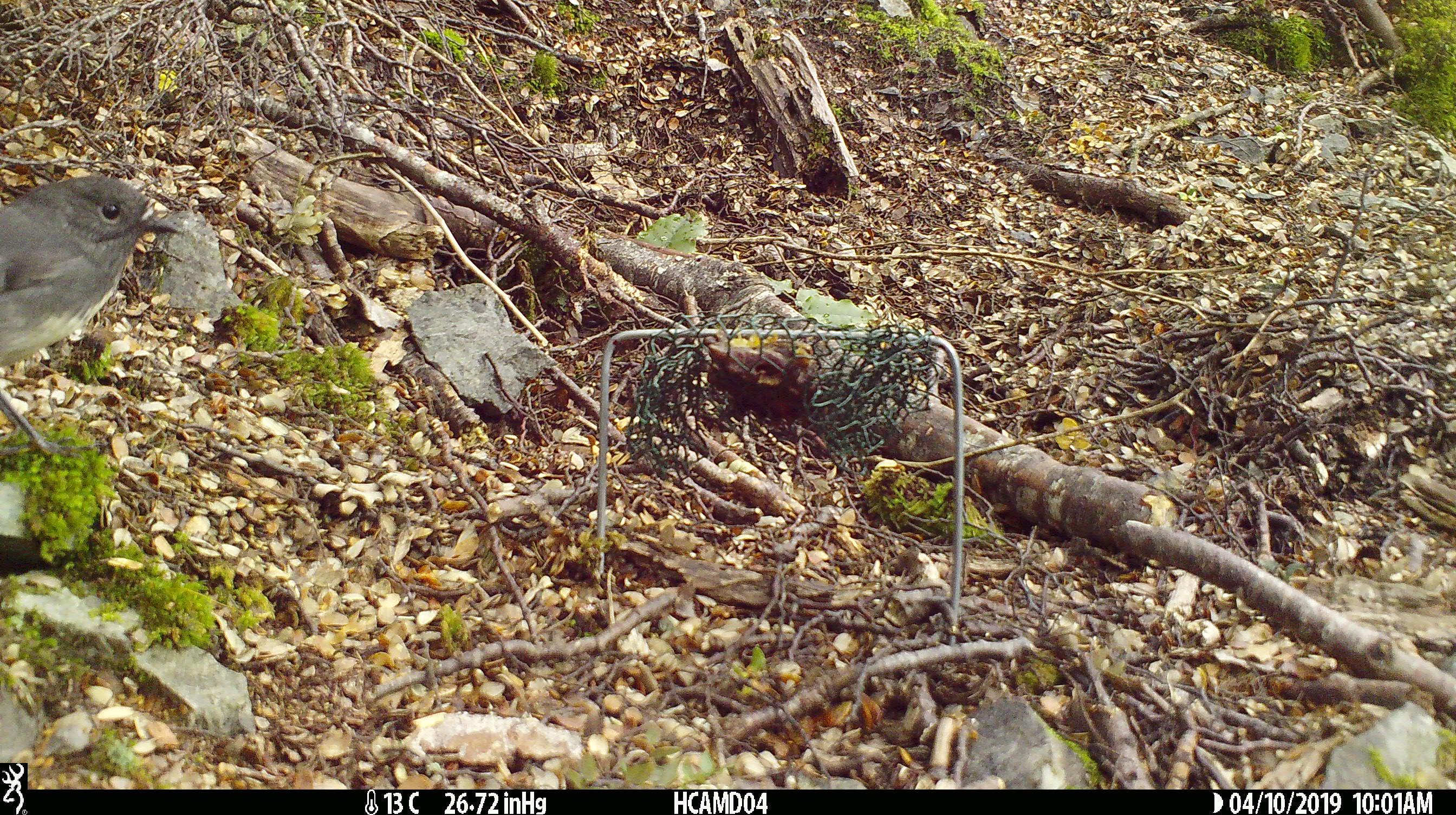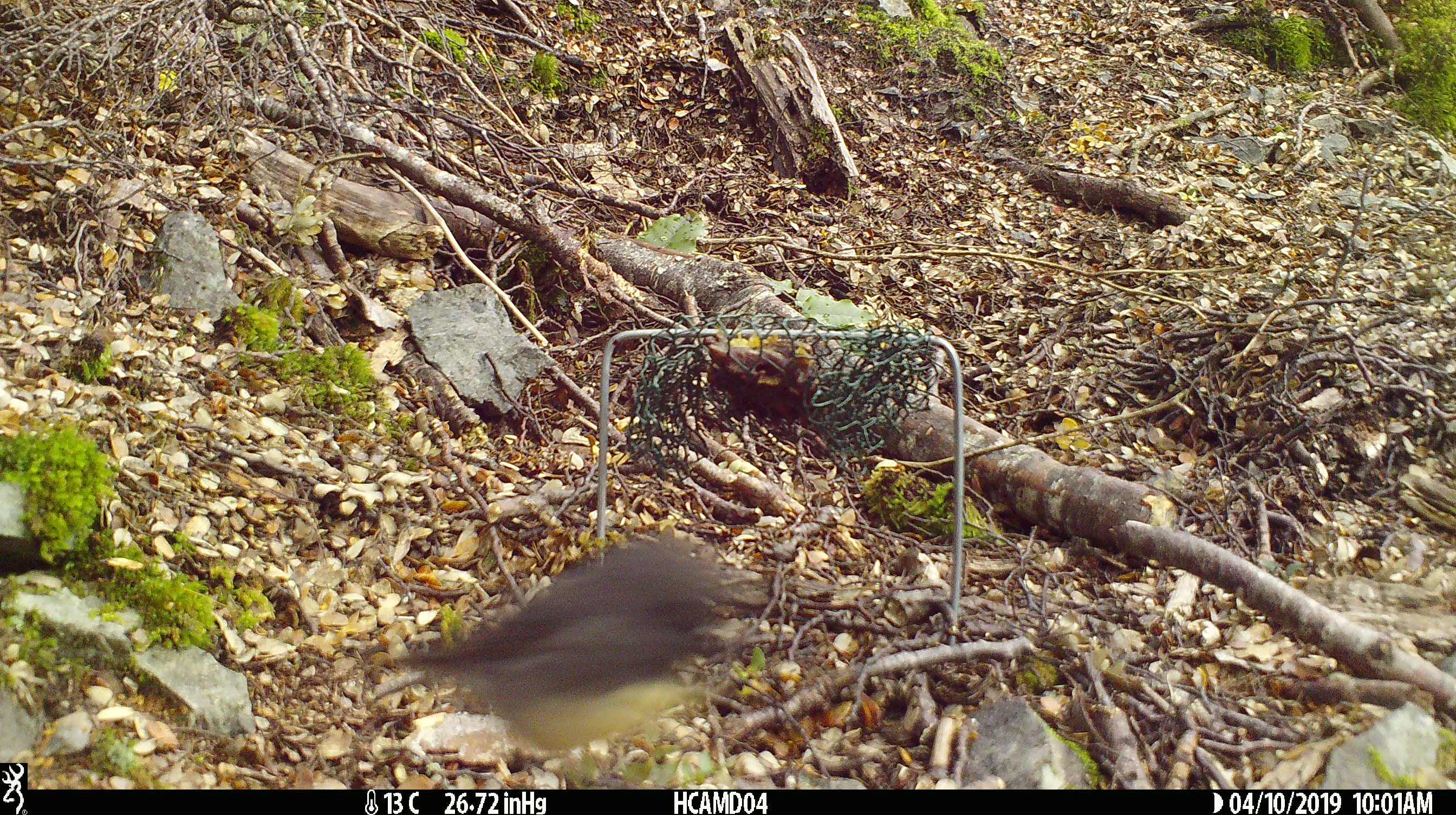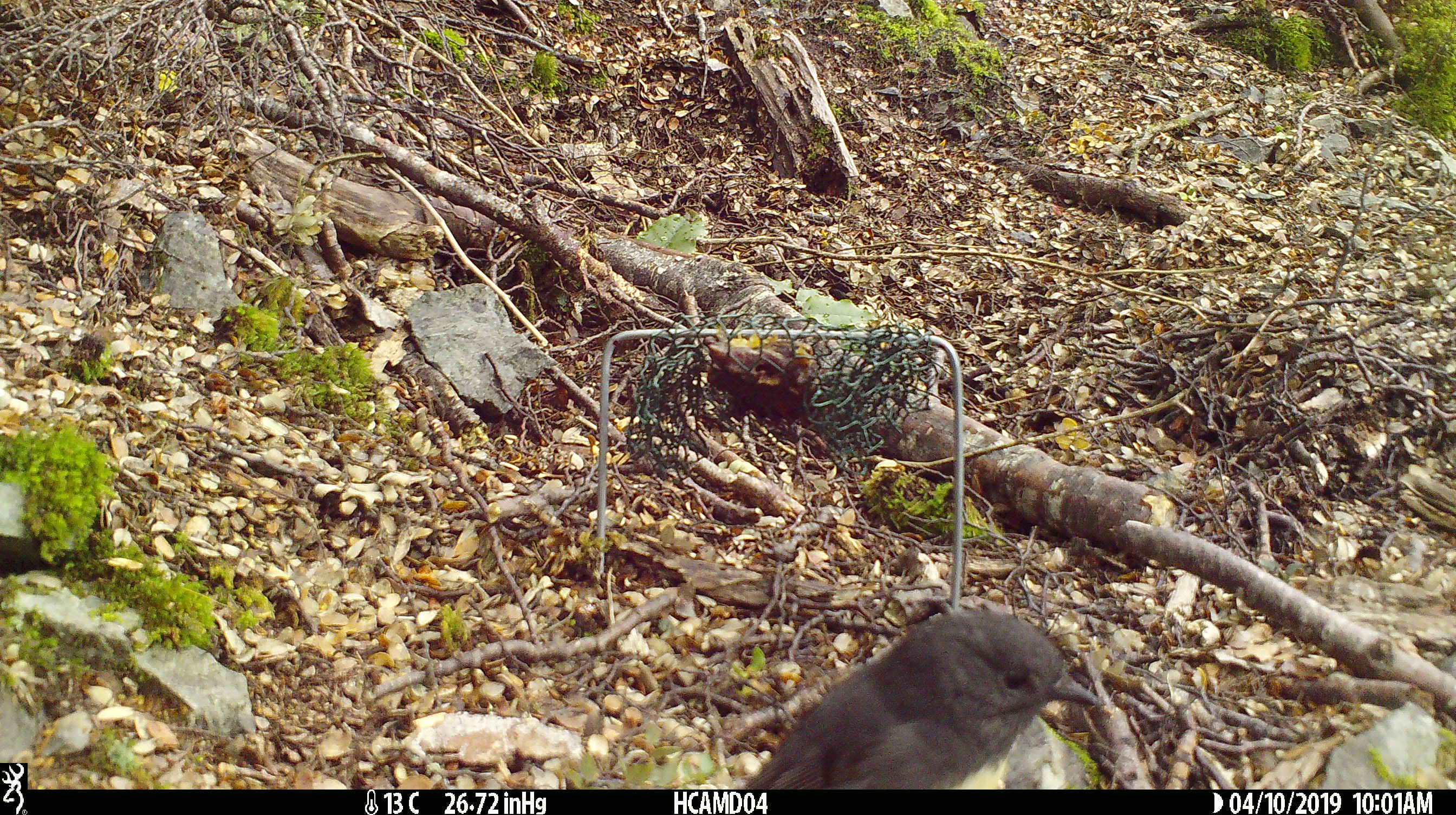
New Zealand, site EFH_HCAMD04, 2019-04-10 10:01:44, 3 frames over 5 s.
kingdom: Animalia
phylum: Chordata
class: Aves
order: Passeriformes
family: Petroicidae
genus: Petroica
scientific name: Petroica australis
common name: new zealand robin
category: robin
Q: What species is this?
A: Robin (new zealand robin) (Petroica australis).